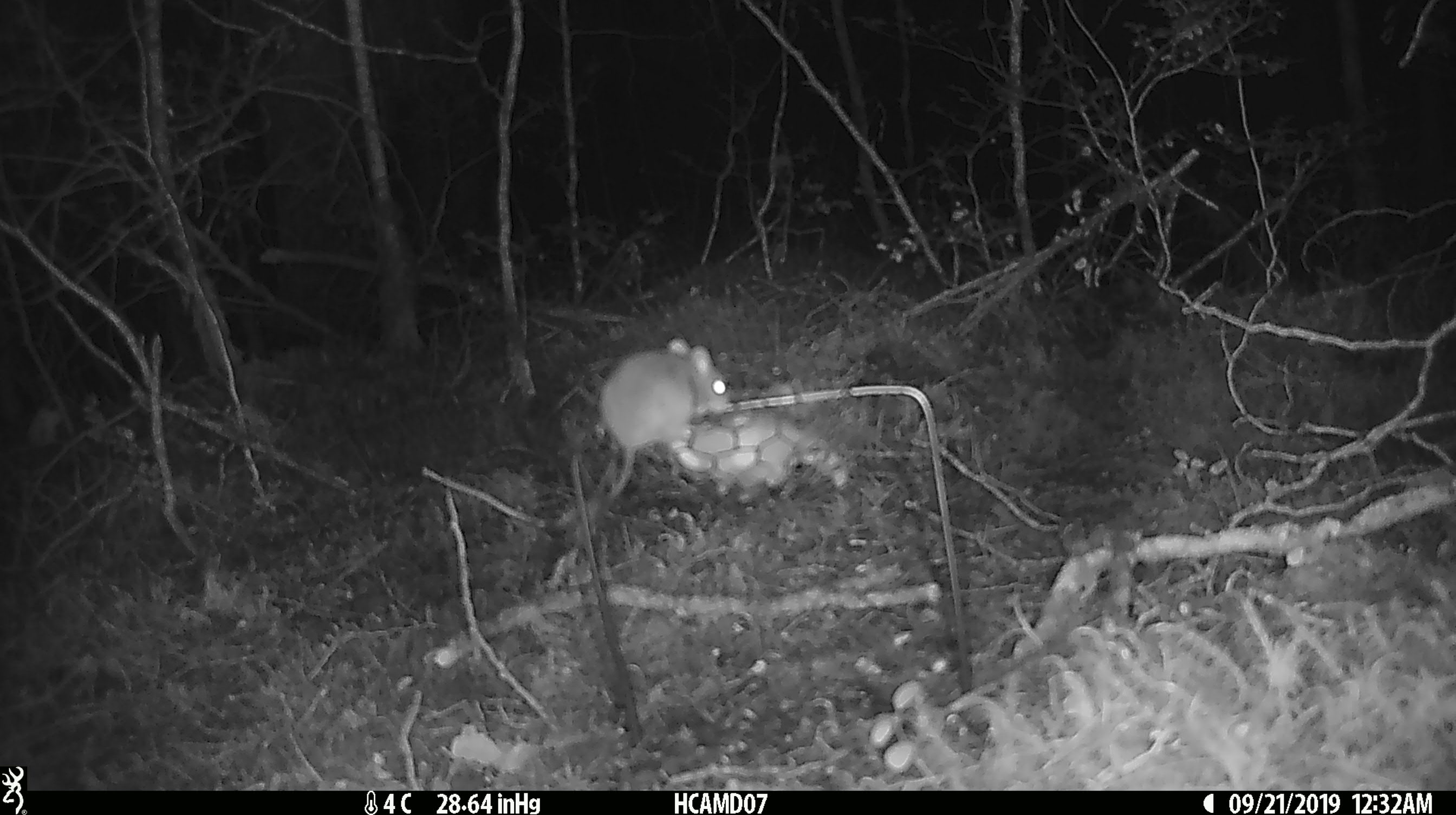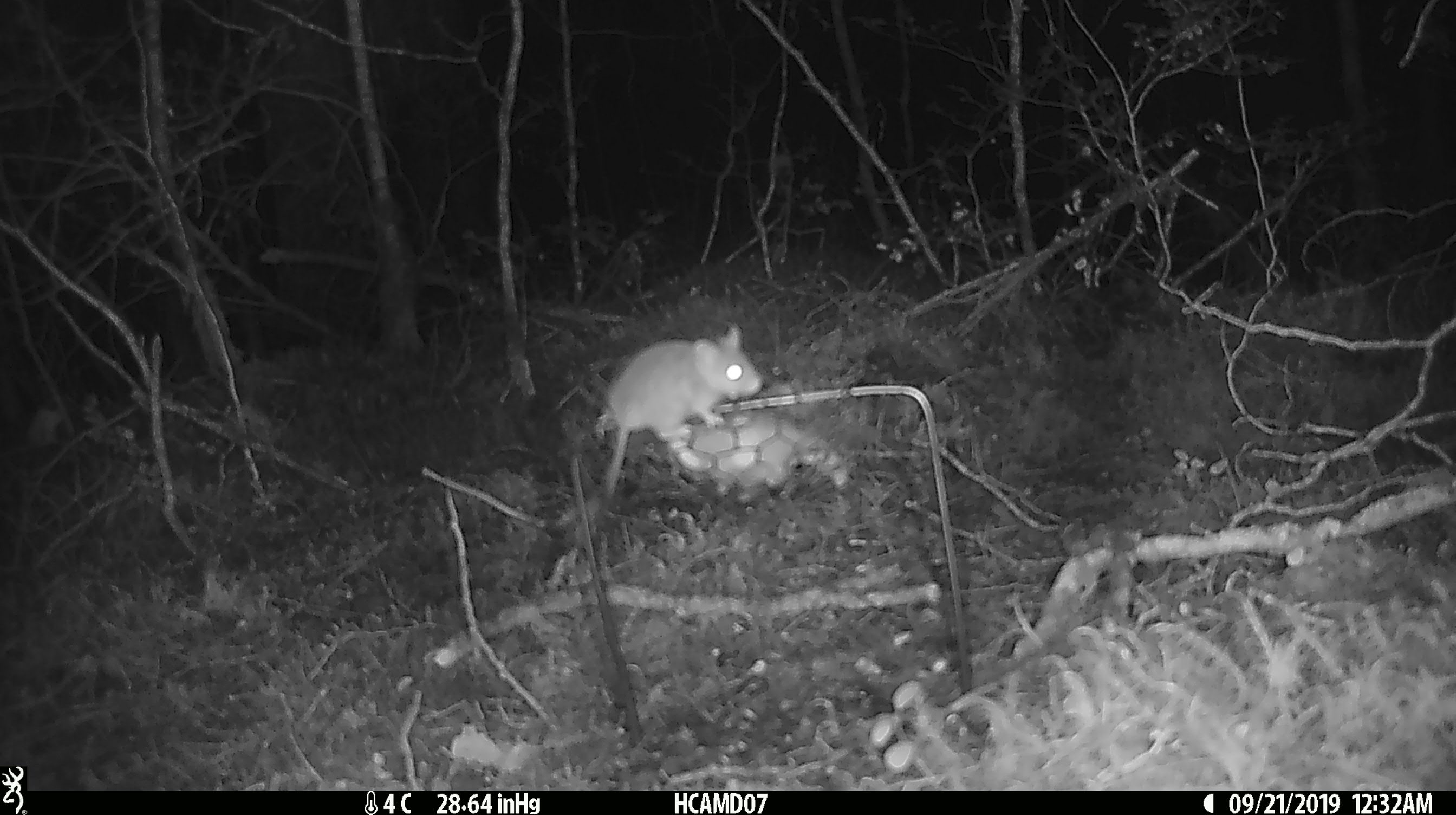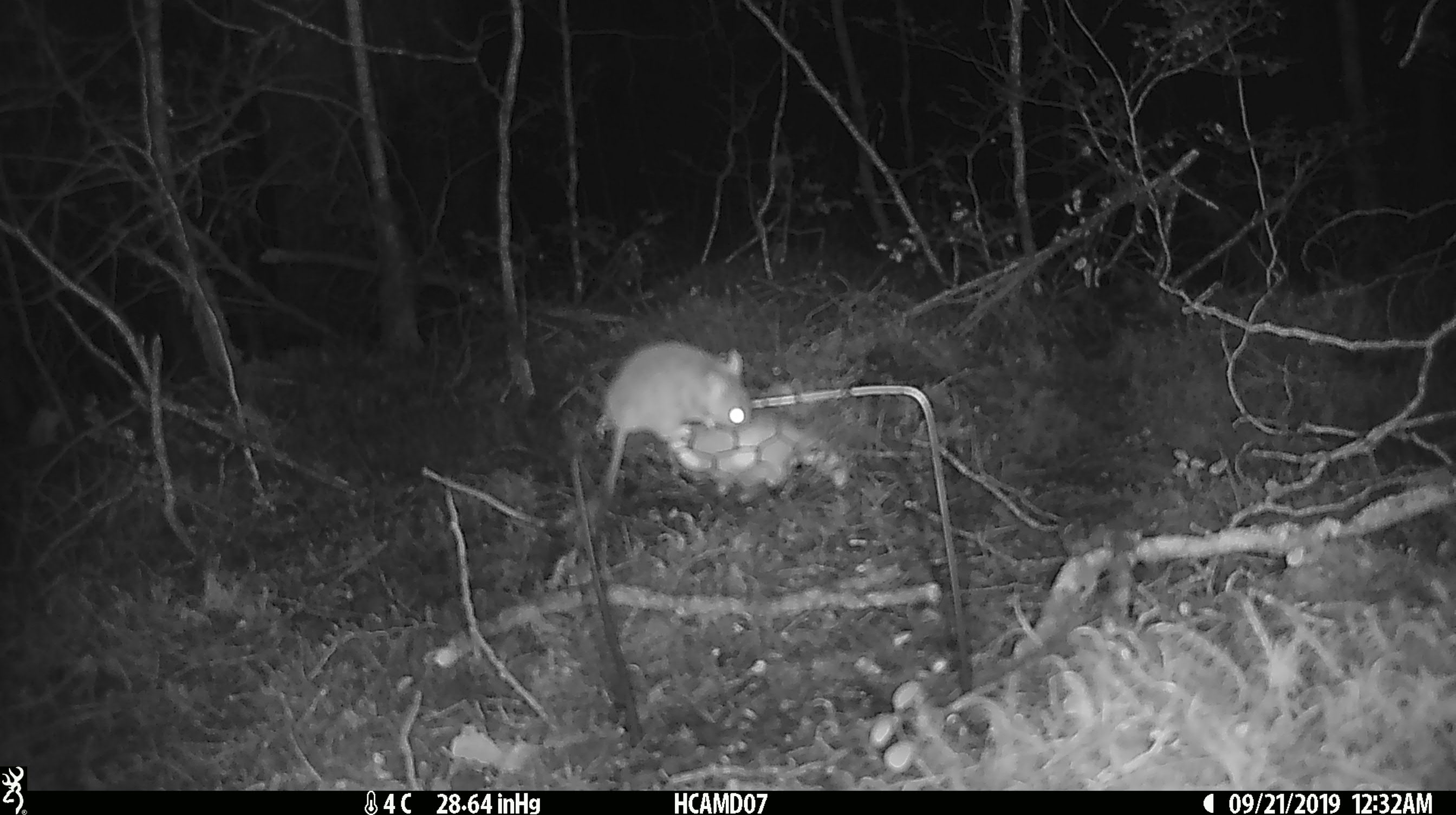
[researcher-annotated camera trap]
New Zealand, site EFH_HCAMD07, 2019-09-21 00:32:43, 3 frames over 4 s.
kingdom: Animalia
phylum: Chordata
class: Mammalia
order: Rodentia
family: Muridae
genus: Mus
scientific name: Mus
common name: mouse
Mouse (Mus).